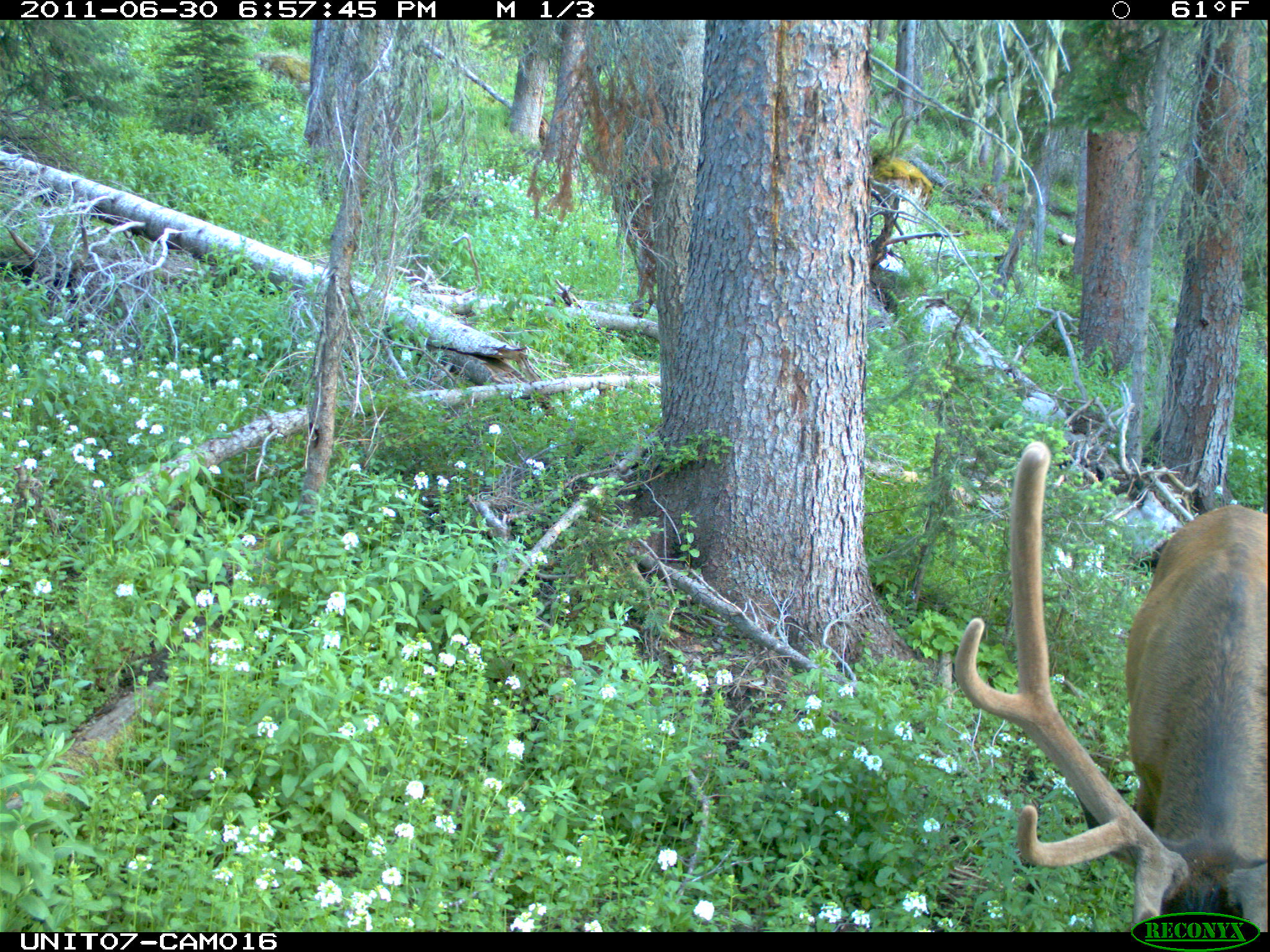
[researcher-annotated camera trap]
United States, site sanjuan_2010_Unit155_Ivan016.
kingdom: Animalia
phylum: Chordata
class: Mammalia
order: Artiodactyla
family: Cervidae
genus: Cervus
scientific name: Cervus elaphus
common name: red deer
Cervus elaphus (red deer).